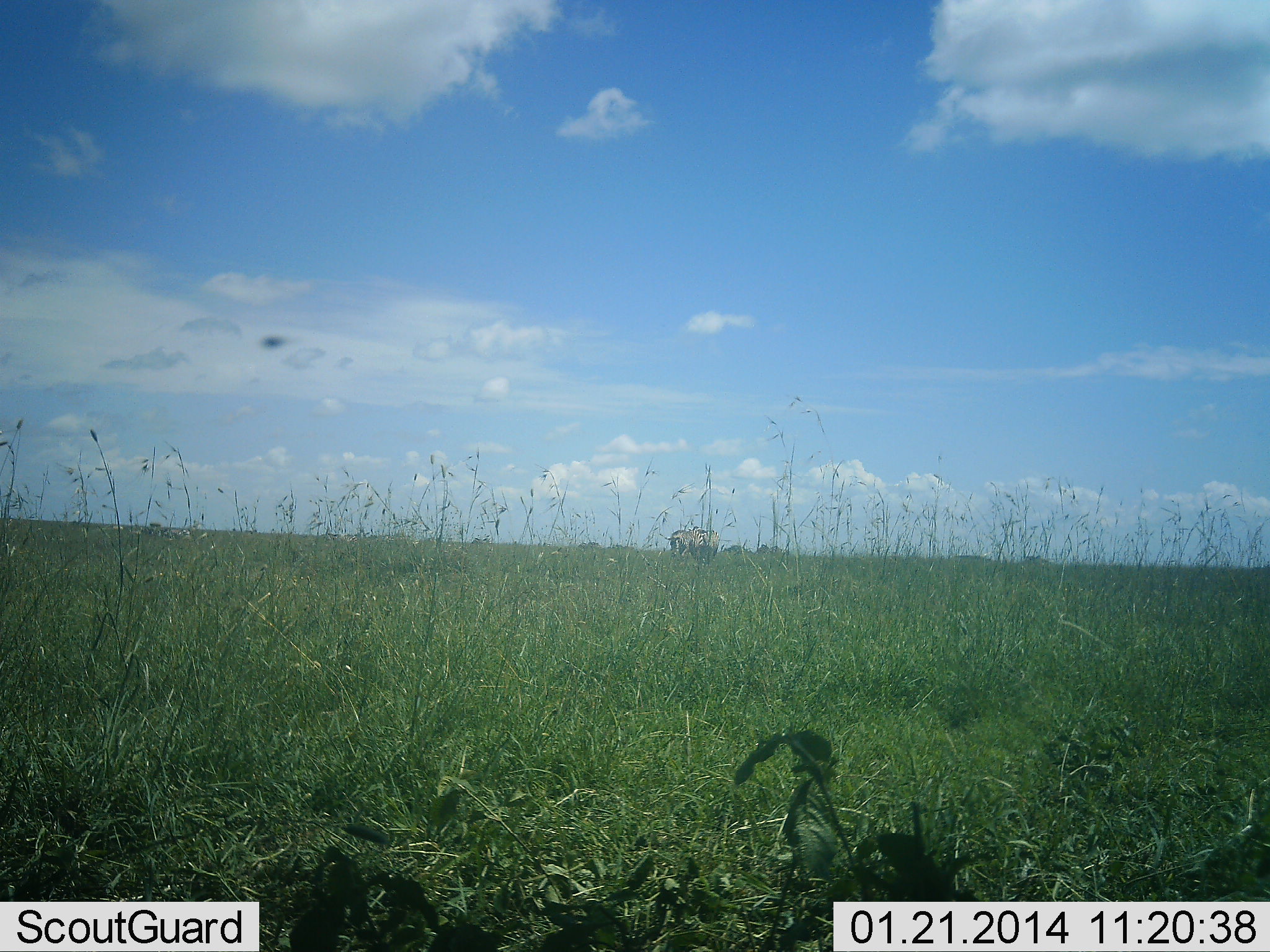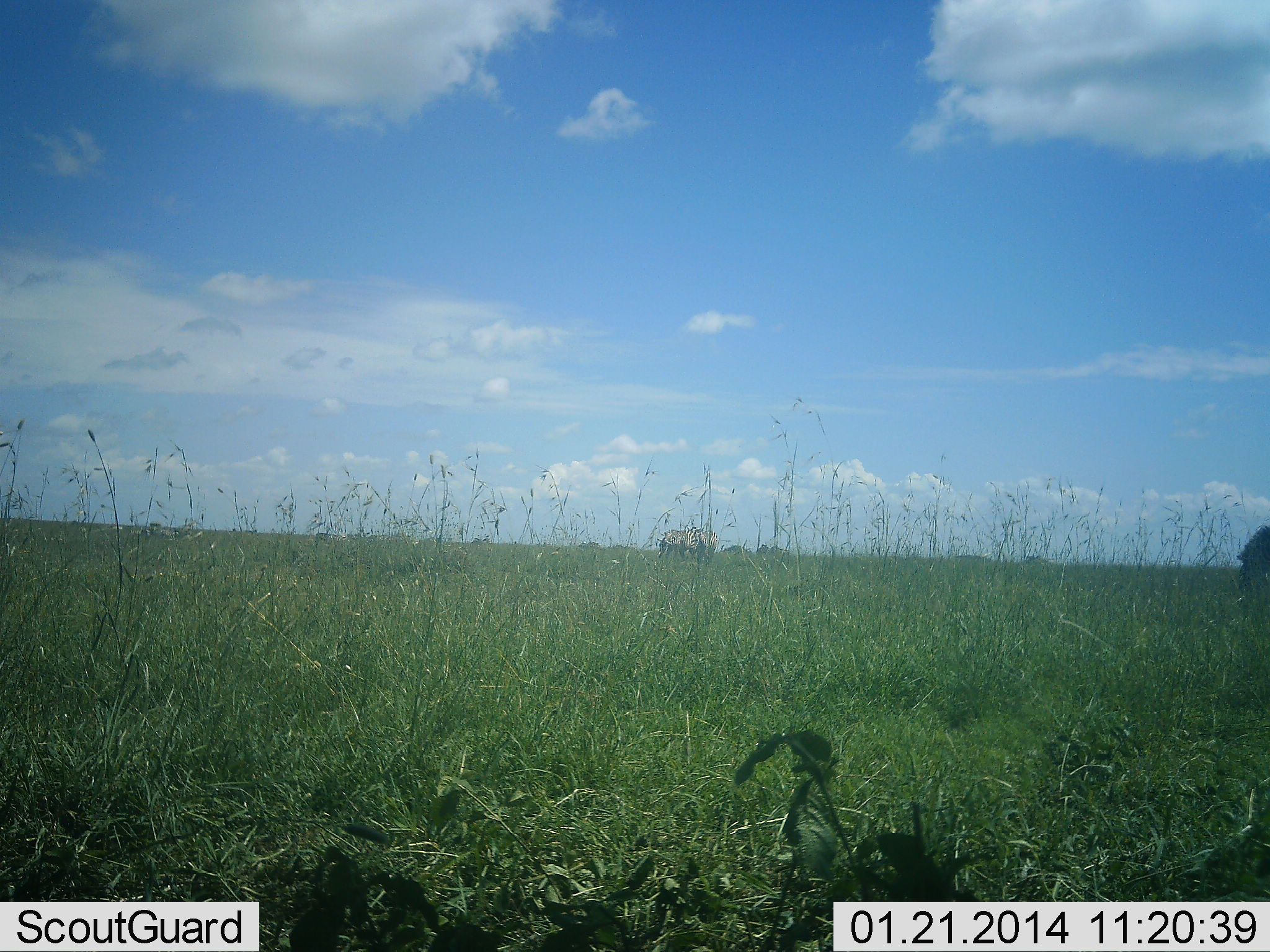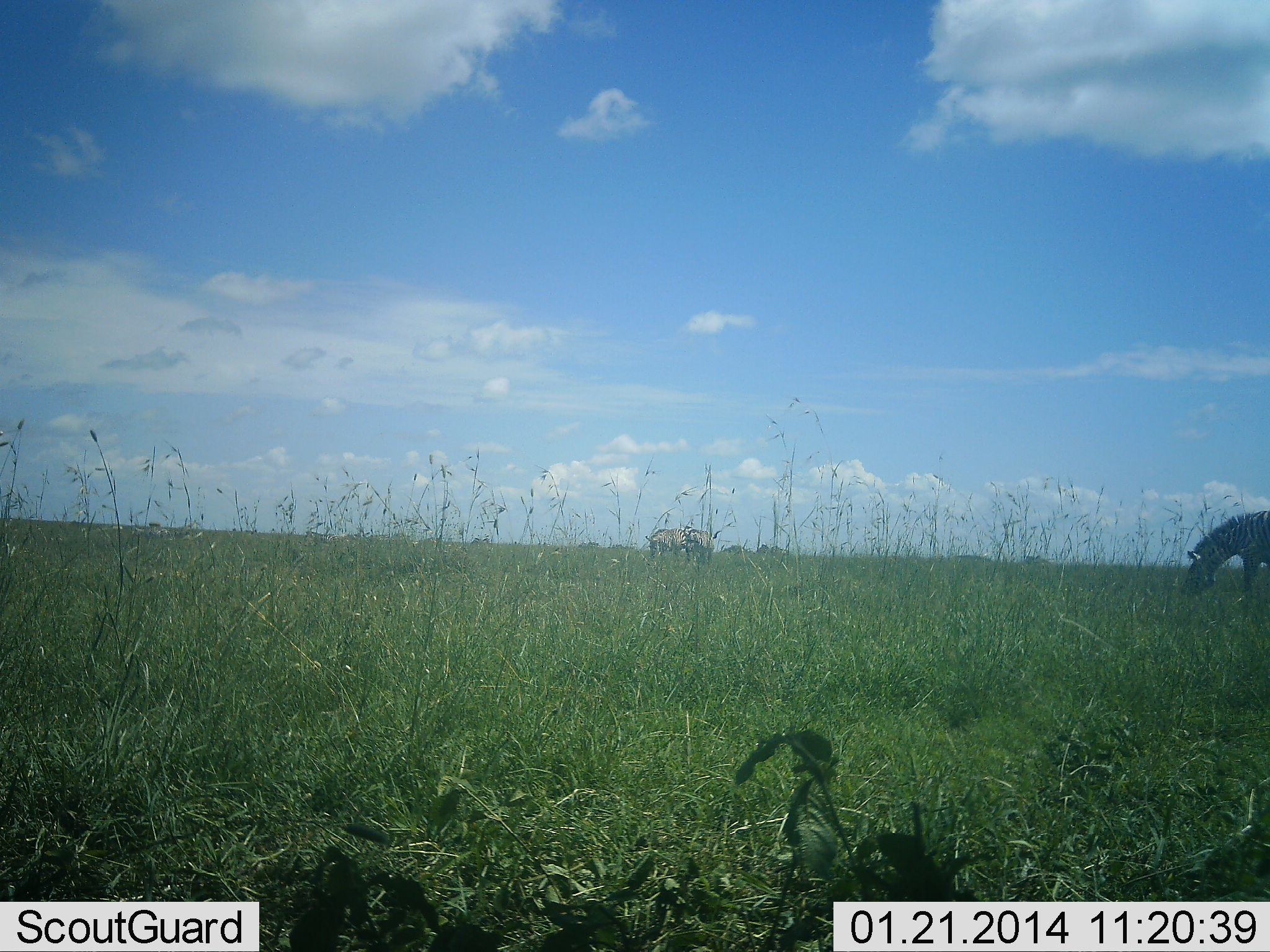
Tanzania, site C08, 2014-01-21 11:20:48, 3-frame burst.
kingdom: Animalia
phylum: Chordata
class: Mammalia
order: Perissodactyla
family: Equidae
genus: Equus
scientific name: Equus quagga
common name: plains zebra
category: zebra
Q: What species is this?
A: Zebra (plains zebra) (Equus quagga).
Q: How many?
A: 3.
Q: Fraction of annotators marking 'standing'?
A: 0%.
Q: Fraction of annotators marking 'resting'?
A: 0%.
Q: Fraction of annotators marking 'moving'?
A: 55%.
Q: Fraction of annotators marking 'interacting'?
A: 0%.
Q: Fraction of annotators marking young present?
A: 0%.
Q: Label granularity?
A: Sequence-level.